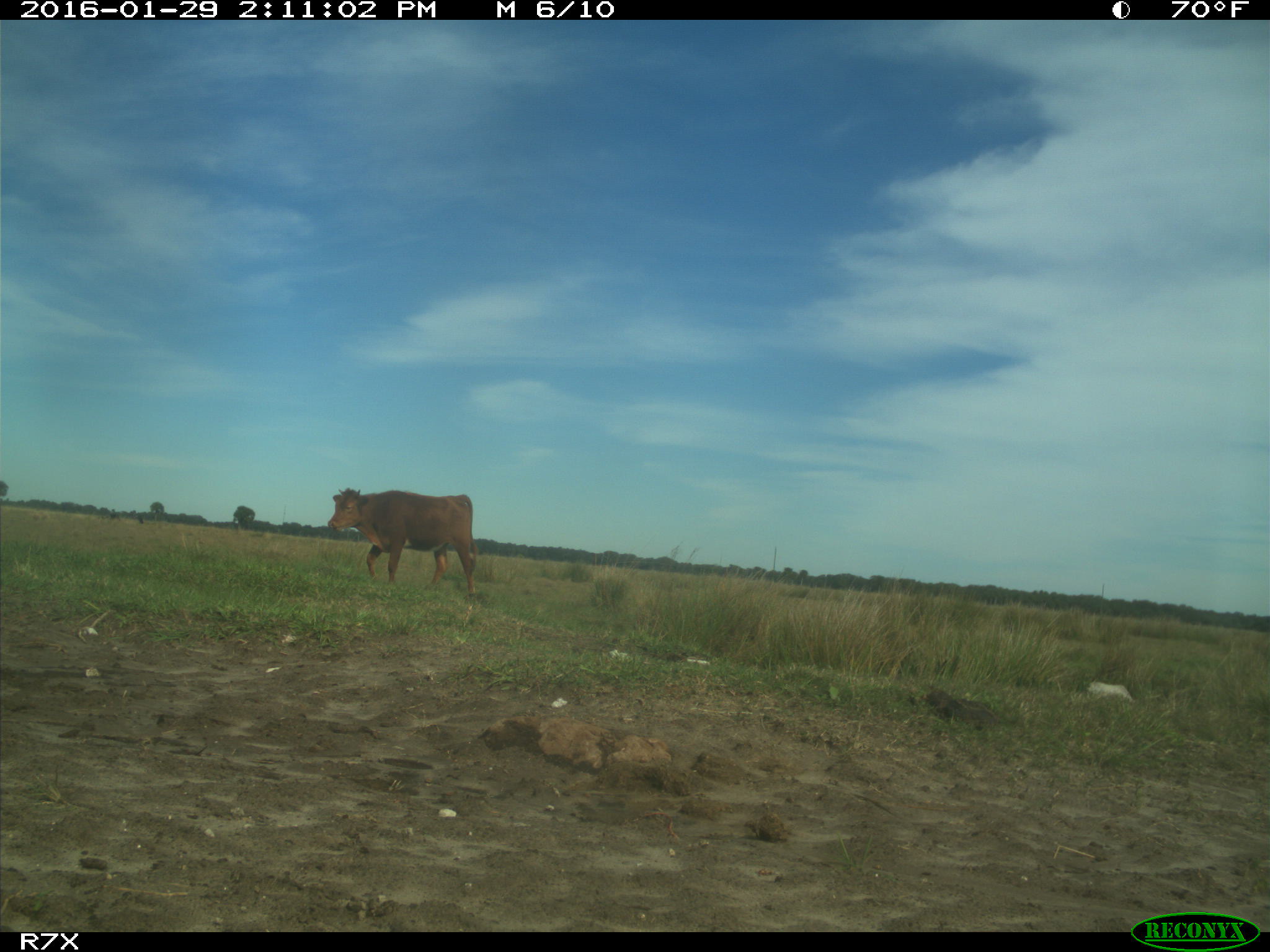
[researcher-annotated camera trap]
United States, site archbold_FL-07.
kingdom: Animalia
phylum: Chordata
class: Mammalia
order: Artiodactyla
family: Bovidae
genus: Bos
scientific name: Bos taurus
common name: domestic cow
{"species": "Bos taurus (domestic cow)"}